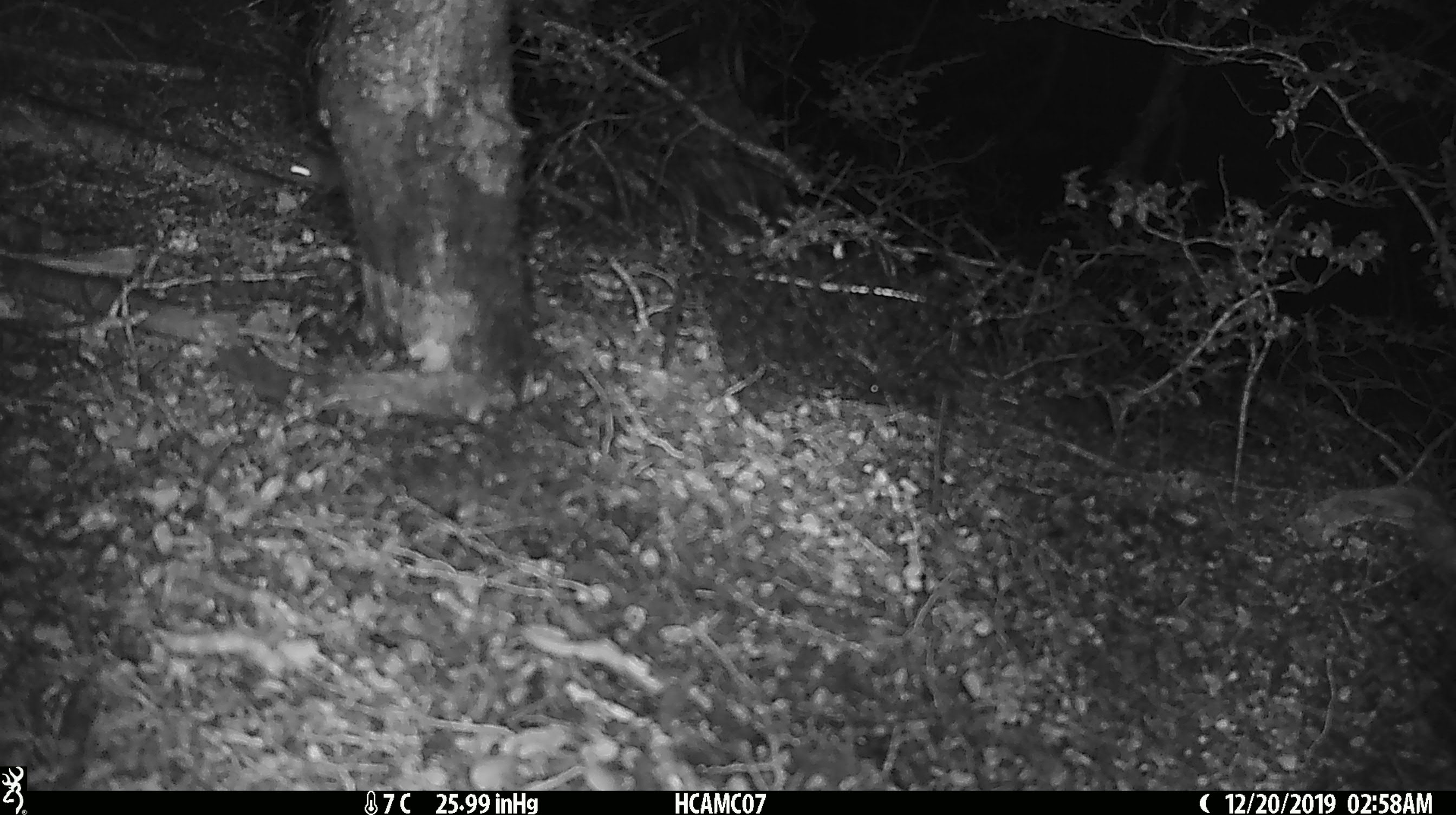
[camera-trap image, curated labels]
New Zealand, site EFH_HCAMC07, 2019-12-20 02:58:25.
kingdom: Animalia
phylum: Chordata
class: Mammalia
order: Rodentia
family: Muridae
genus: Mus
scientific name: Mus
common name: mouse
Mouse (Mus).